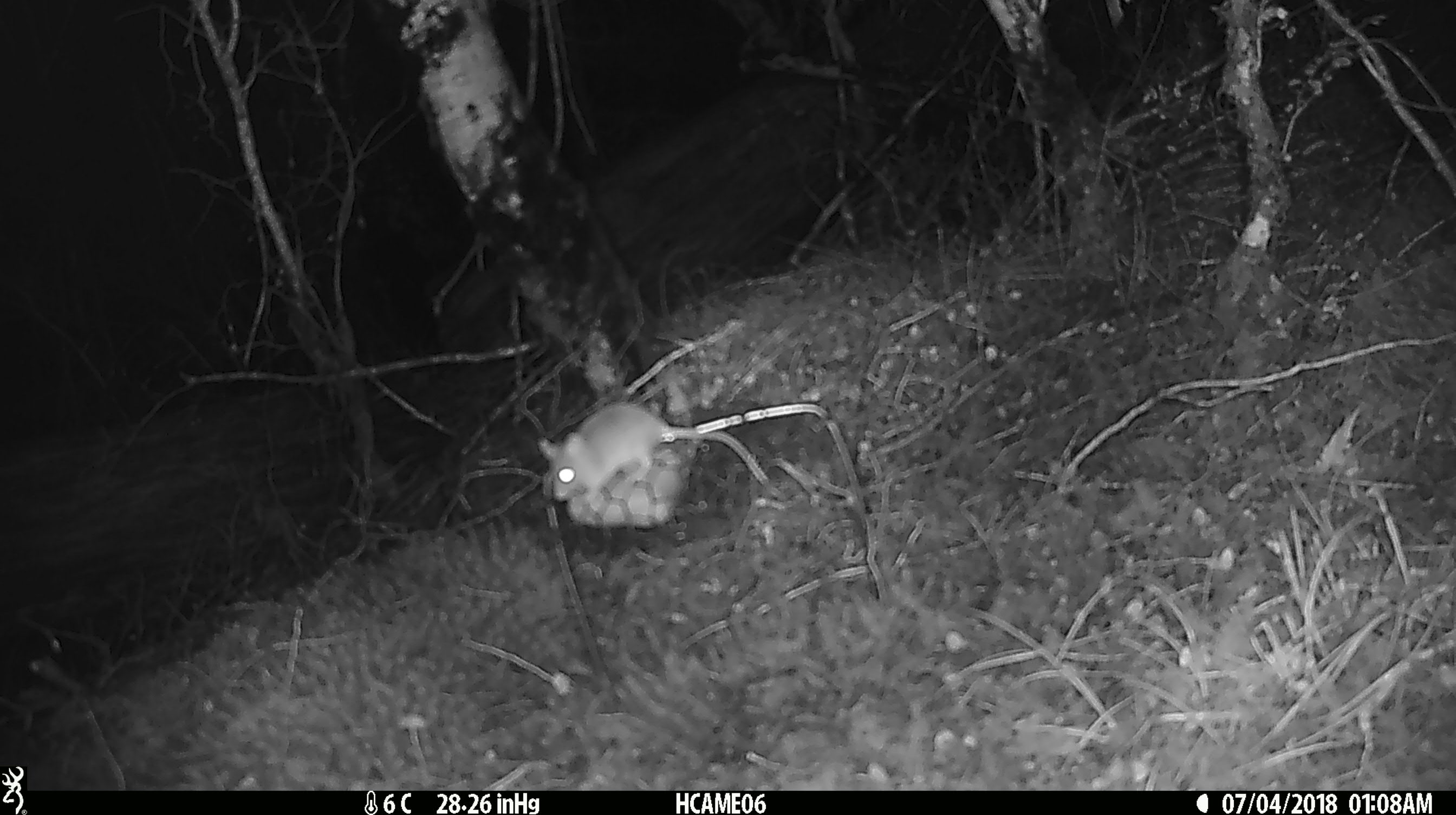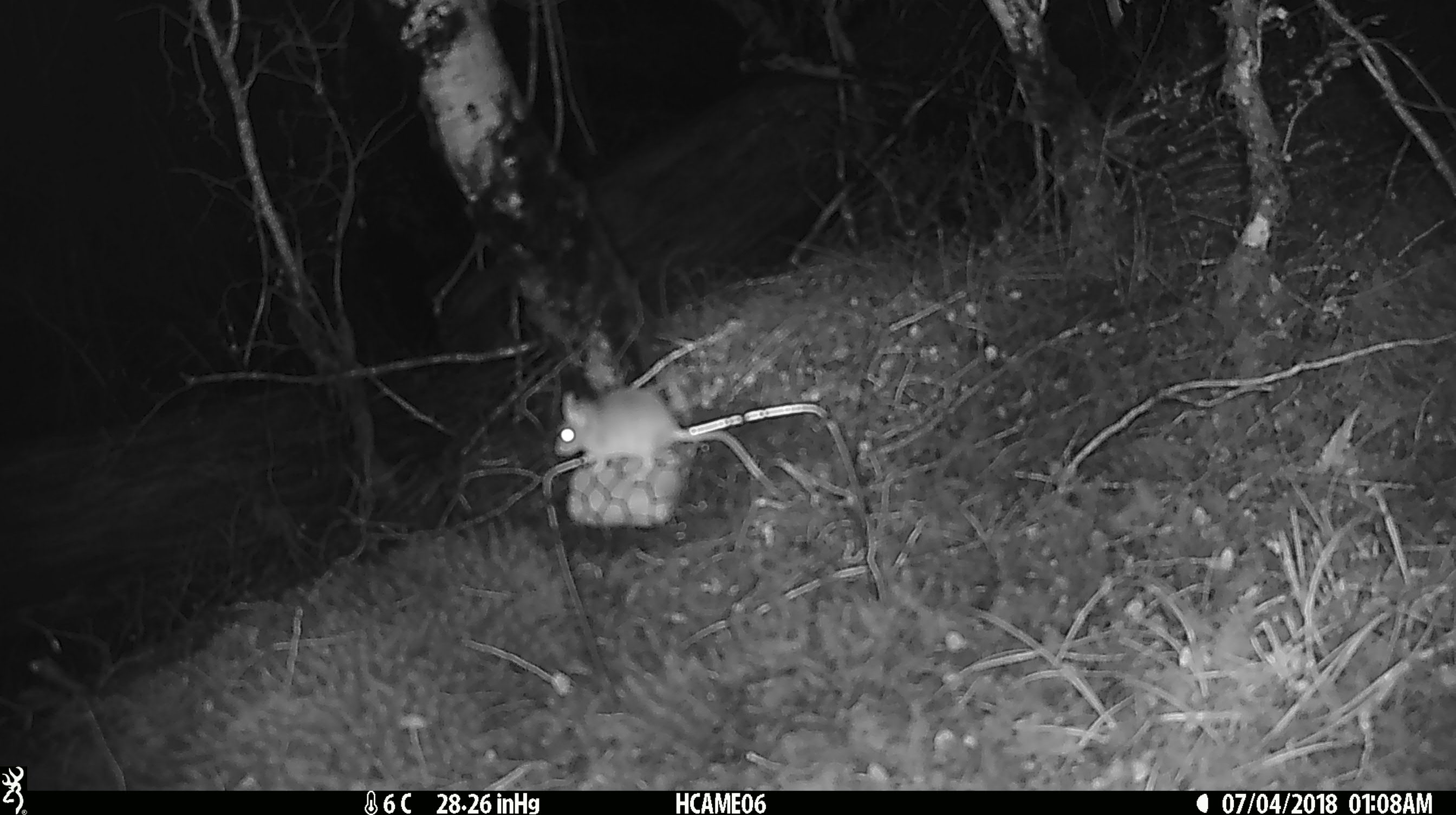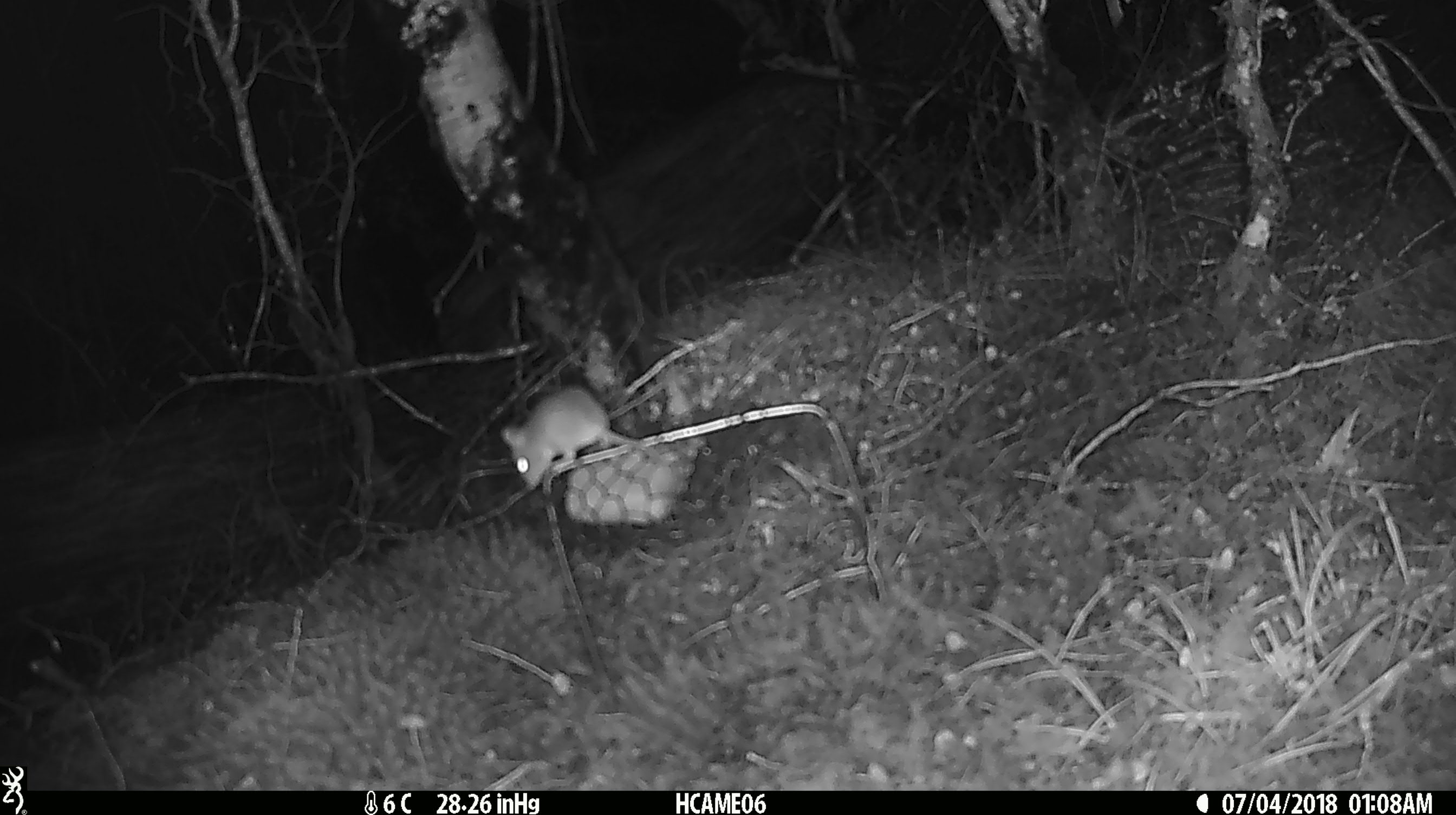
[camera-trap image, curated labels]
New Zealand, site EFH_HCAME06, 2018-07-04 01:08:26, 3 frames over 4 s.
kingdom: Animalia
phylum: Chordata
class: Mammalia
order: Rodentia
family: Muridae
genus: Mus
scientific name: Mus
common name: mouse